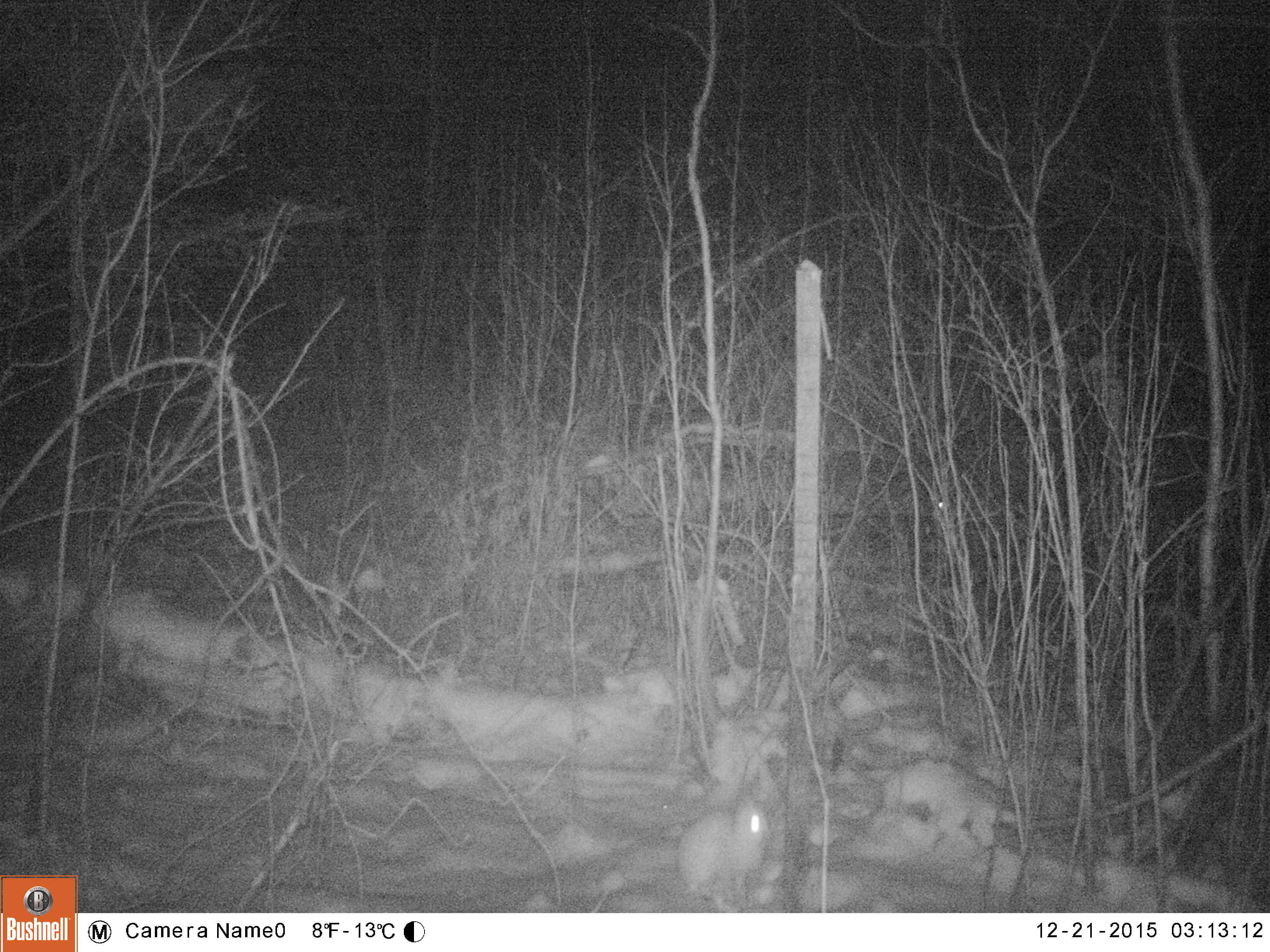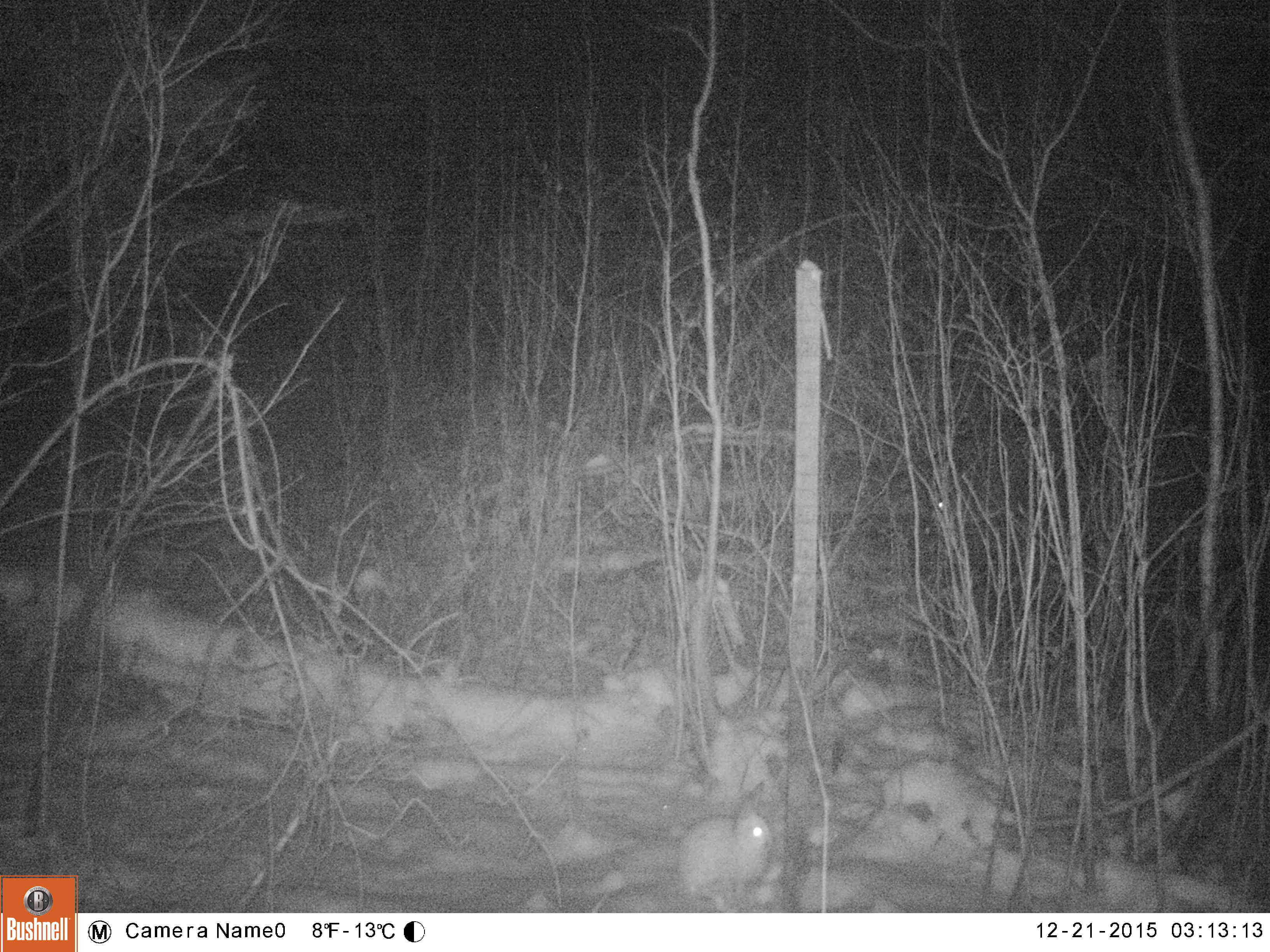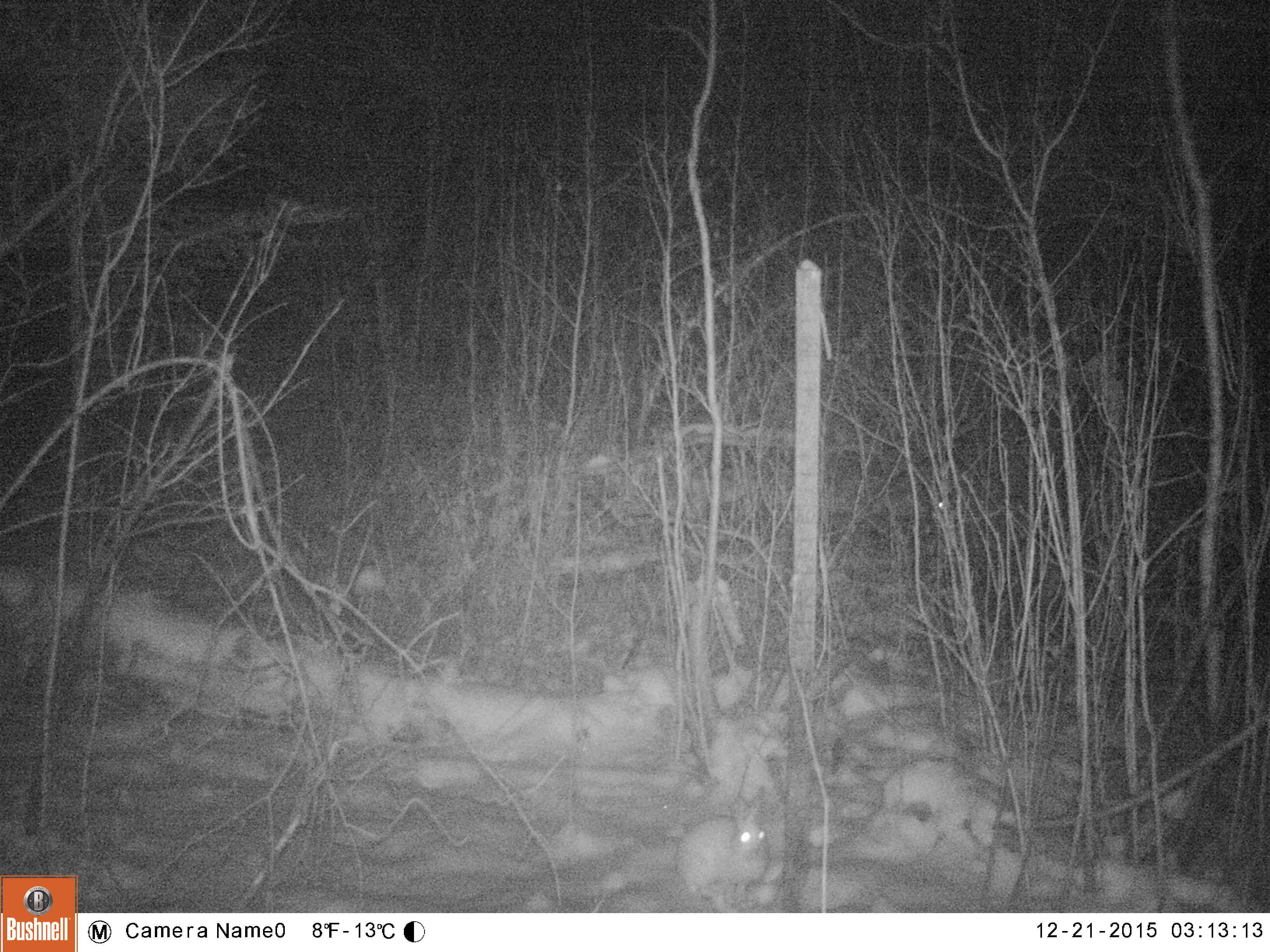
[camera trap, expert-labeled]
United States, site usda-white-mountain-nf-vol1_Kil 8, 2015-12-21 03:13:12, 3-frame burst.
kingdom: Animalia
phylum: Chordata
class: Mammalia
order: Lagomorpha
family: Leporidae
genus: Lepus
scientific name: Lepus americanus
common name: snowshoe hare